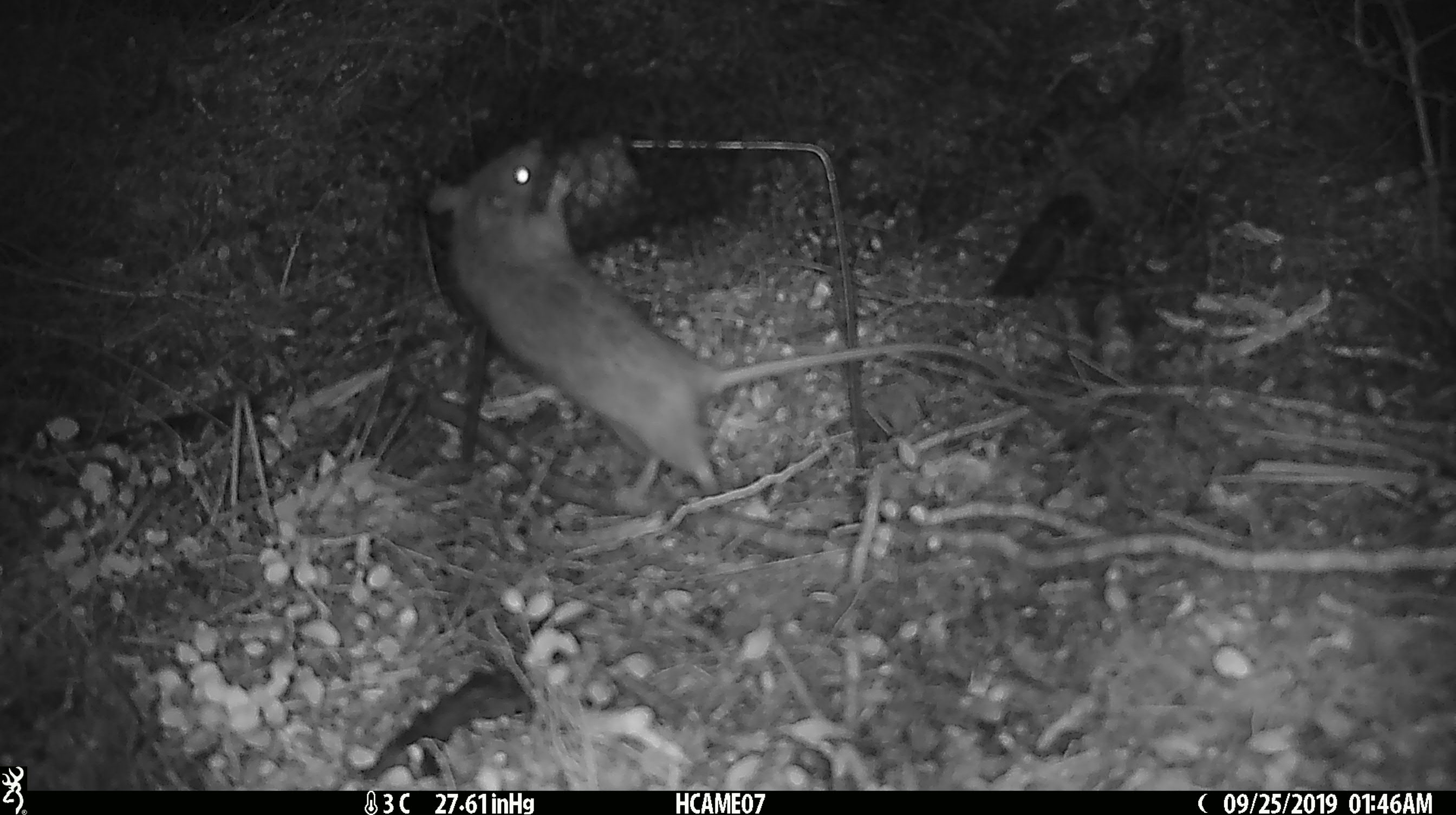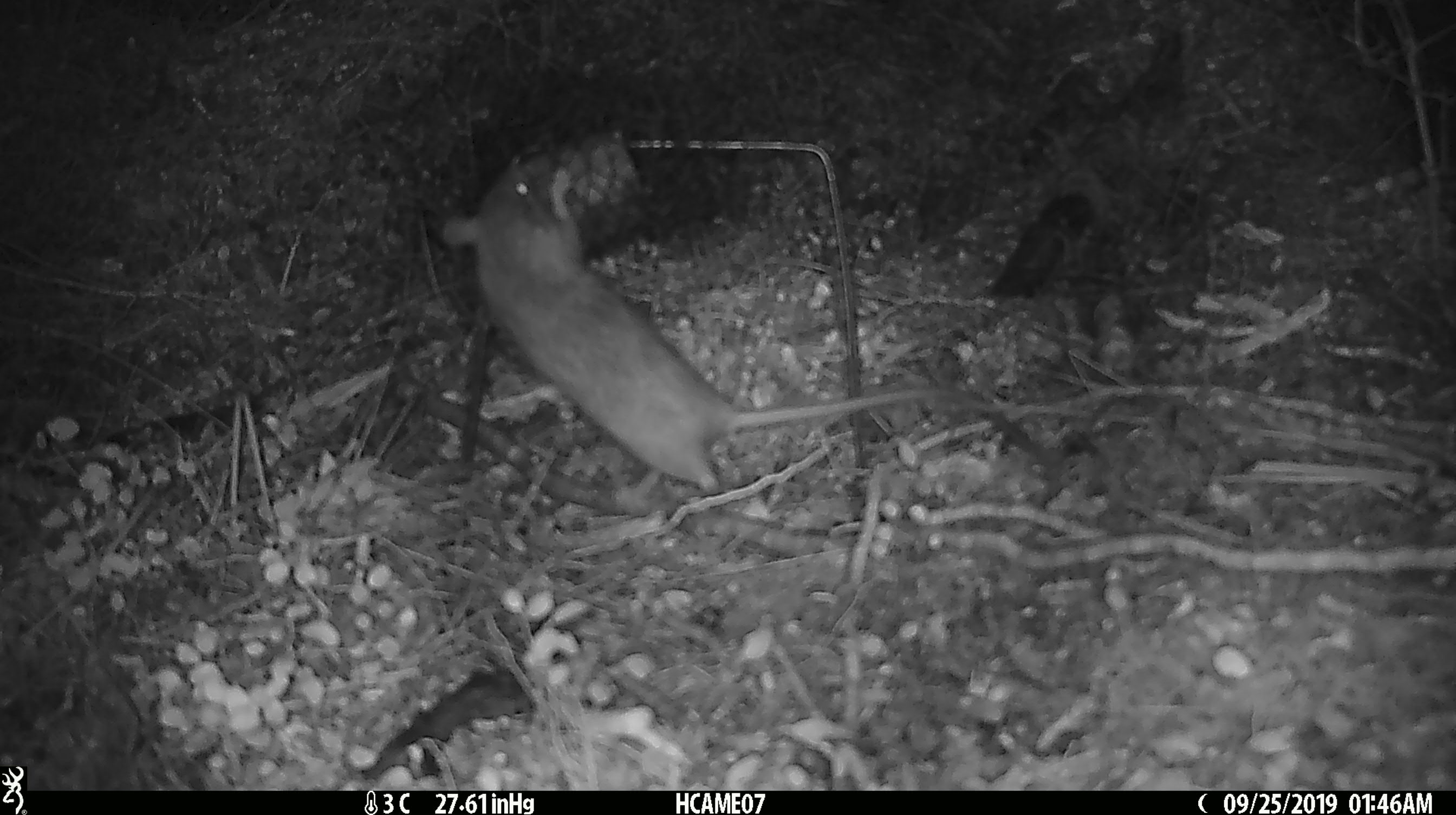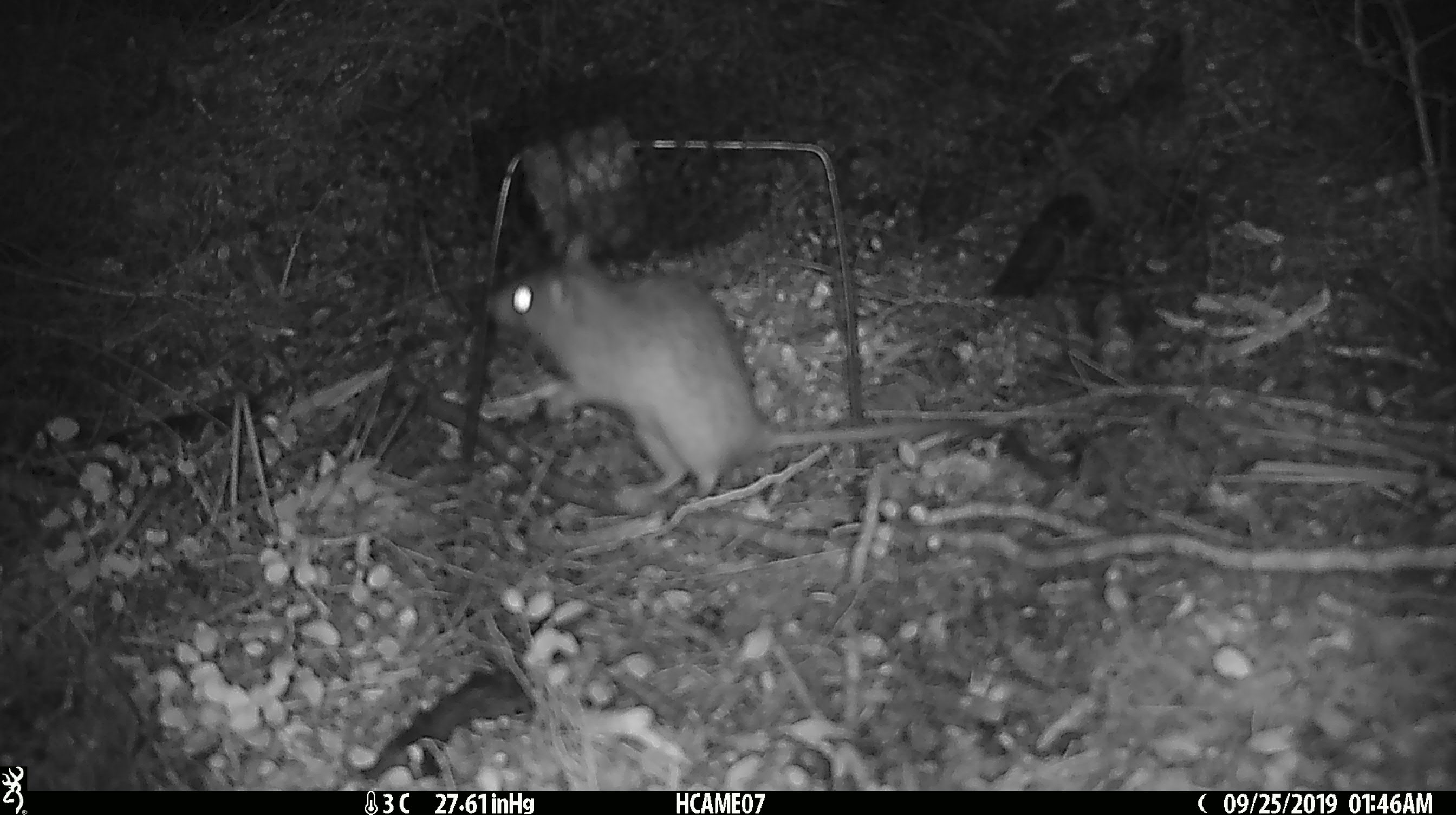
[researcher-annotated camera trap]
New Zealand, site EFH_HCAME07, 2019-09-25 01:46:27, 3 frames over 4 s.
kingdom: Animalia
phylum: Chordata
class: Mammalia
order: Rodentia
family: Muridae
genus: Rattus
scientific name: Rattus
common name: rat